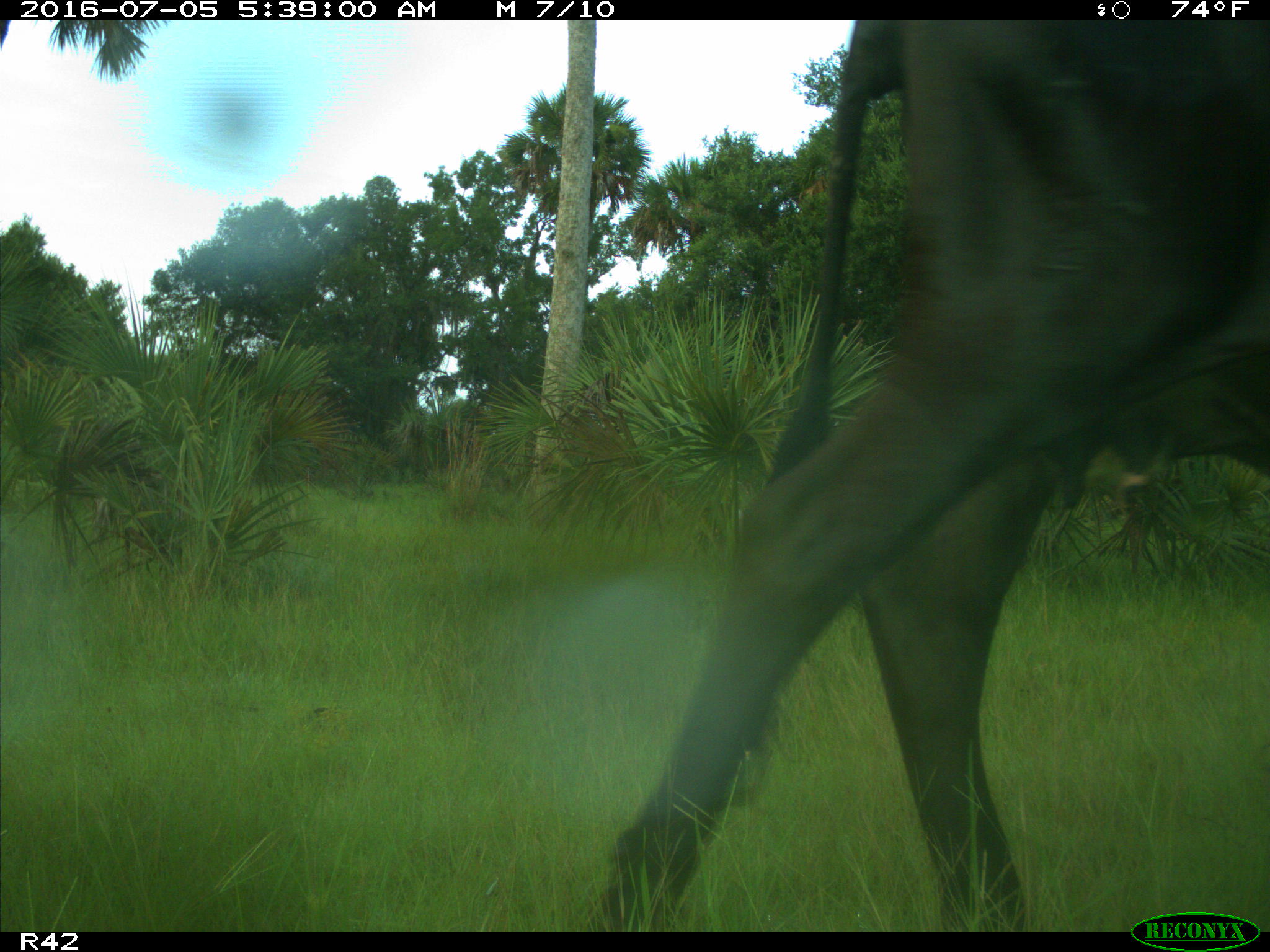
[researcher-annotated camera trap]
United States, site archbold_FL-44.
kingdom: Animalia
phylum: Chordata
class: Mammalia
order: Artiodactyla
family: Bovidae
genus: Bos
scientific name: Bos taurus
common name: domestic cow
Bos taurus (domestic cow).